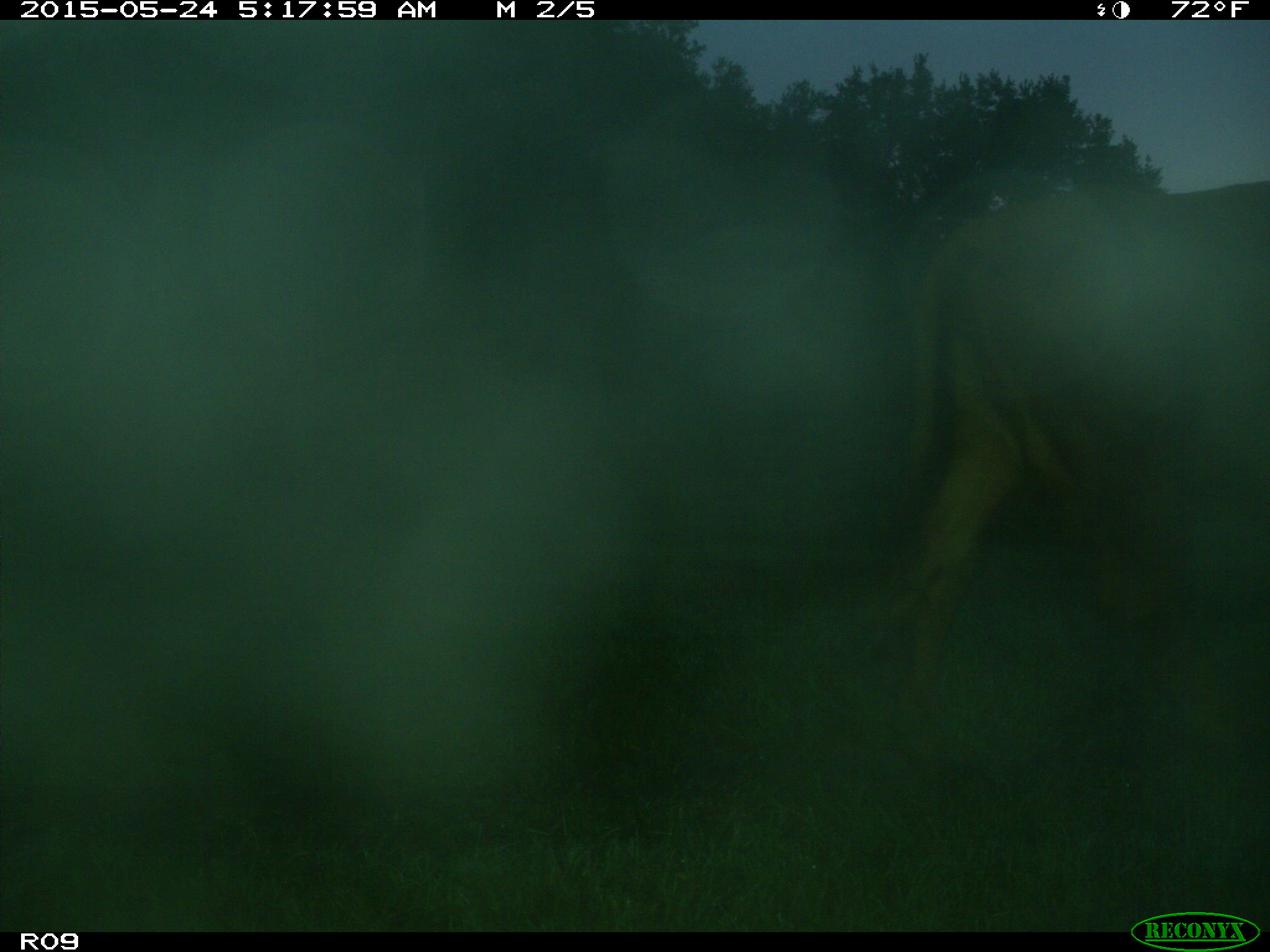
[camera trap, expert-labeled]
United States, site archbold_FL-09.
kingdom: Animalia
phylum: Chordata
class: Mammalia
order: Artiodactyla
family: Bovidae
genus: Bos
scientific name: Bos taurus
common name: domestic cow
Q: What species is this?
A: Bos taurus (domestic cow).